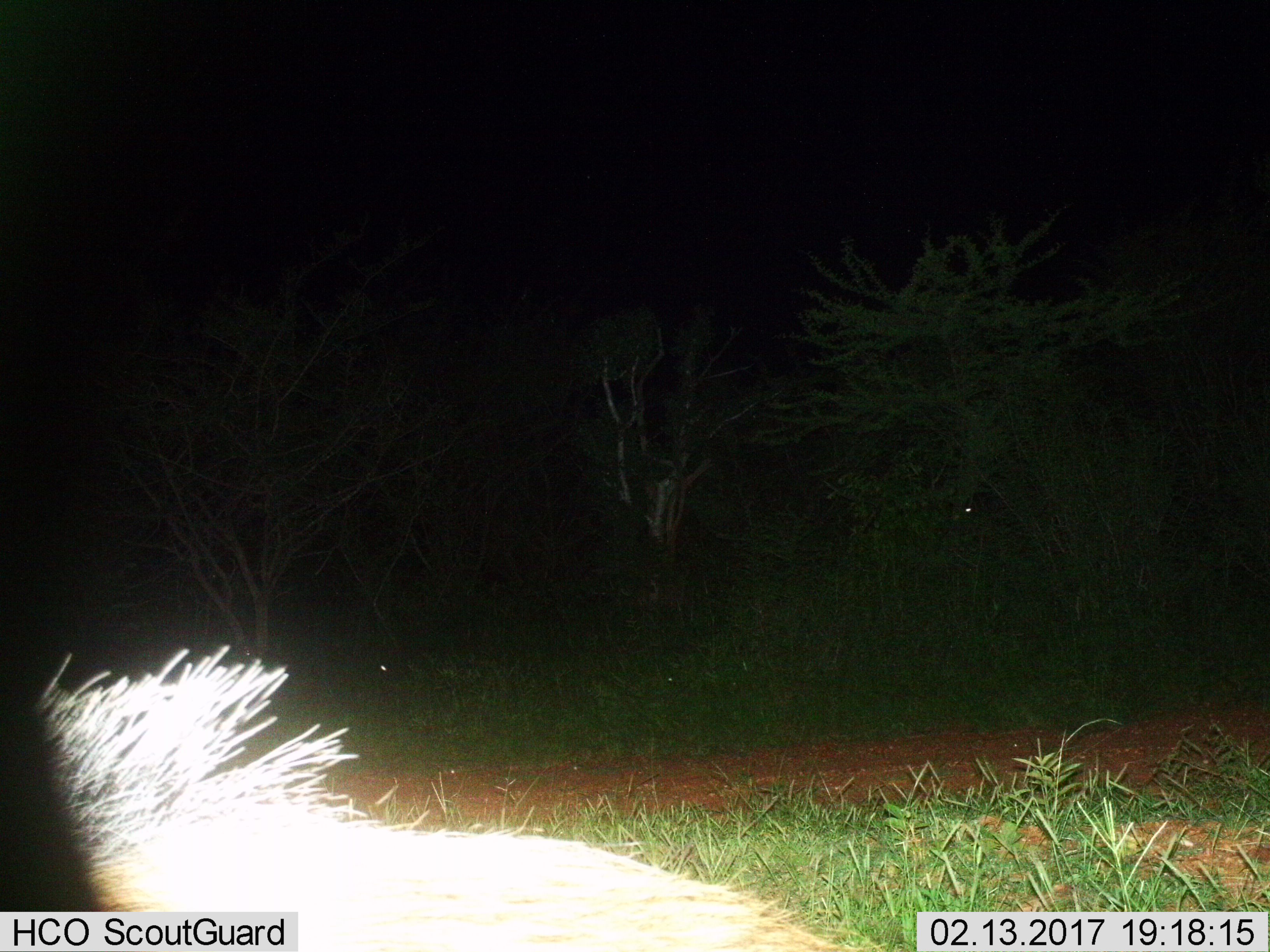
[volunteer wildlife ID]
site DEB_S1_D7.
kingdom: Animalia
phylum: Chordata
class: Mammalia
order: Artiodactyla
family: Suidae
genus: Potamochoerus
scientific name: Potamochoerus larvatus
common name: bushpig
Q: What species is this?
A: Bushpig (Potamochoerus larvatus).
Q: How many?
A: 1.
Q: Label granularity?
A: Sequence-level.